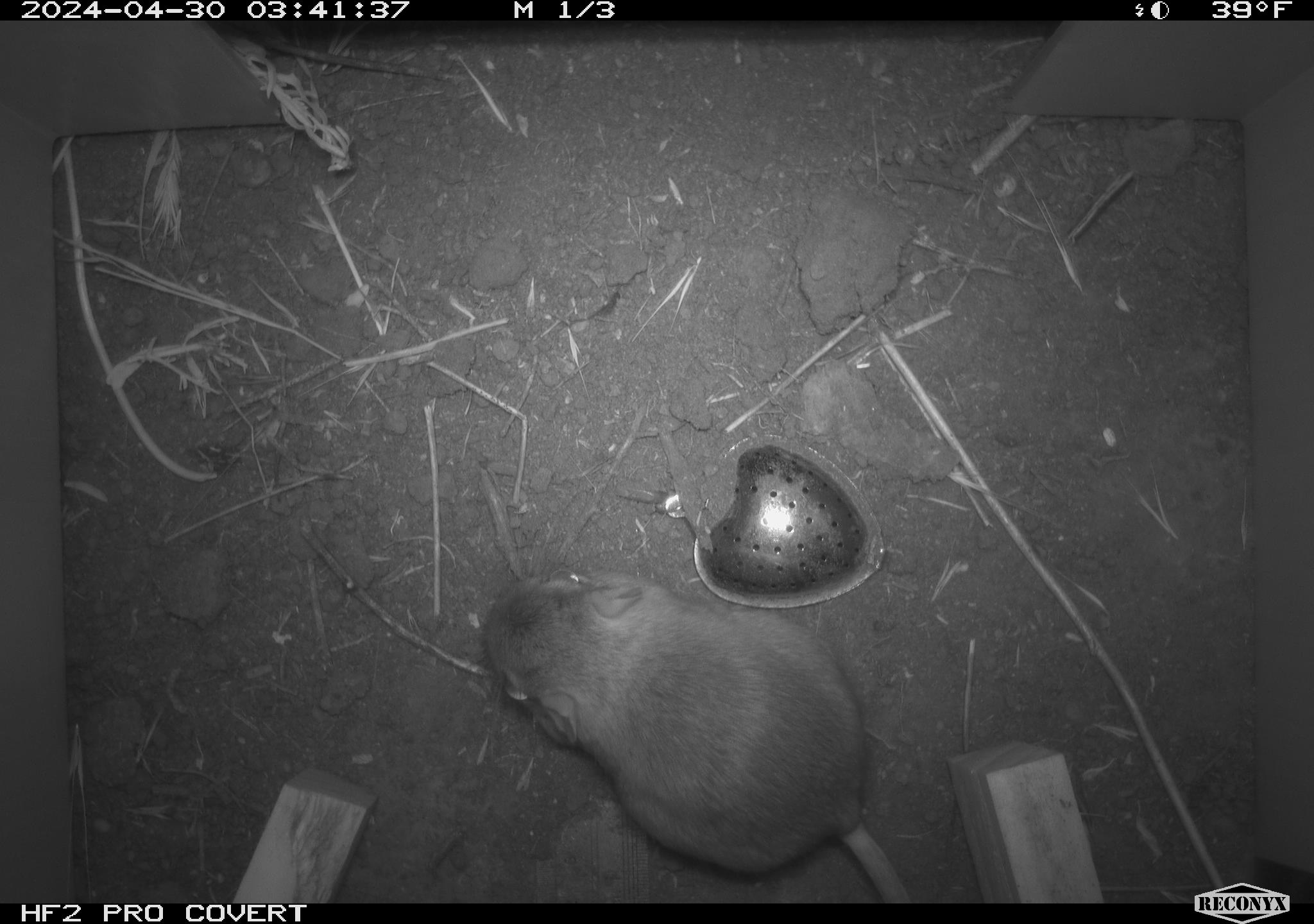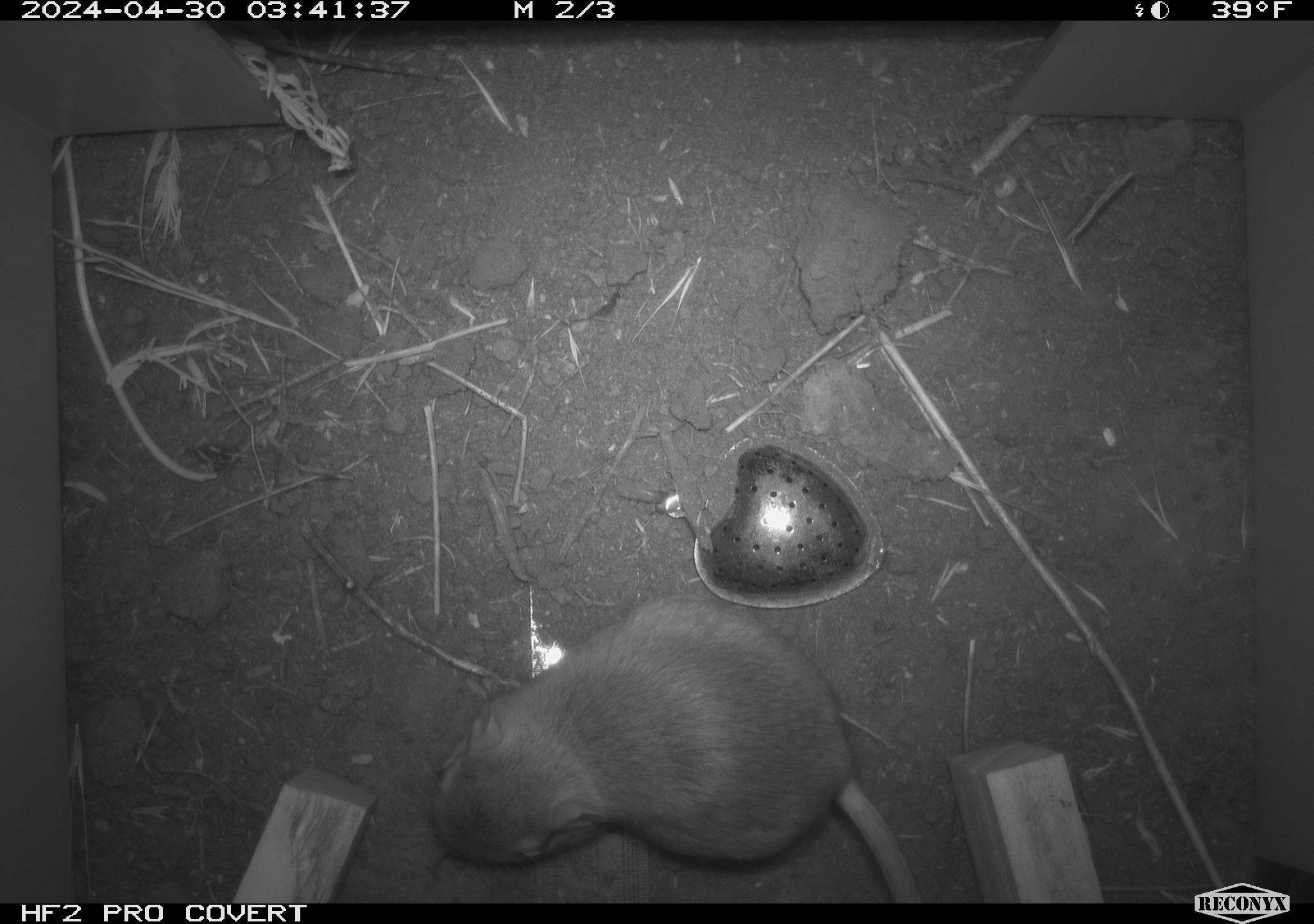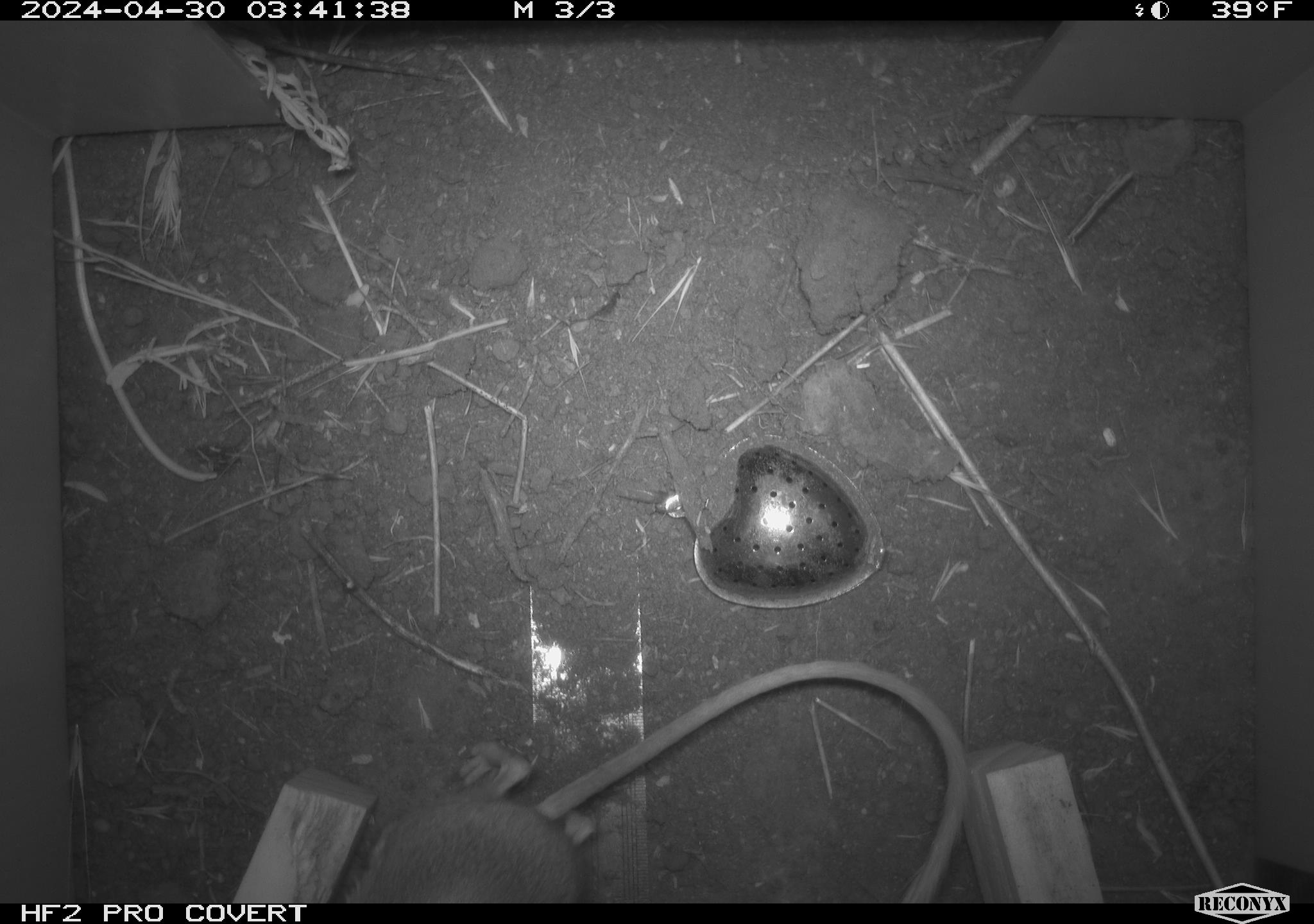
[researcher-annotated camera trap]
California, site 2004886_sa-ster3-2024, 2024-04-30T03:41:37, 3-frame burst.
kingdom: Animalia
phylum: Chordata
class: Mammalia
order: Rodentia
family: Heteromyidae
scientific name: Heteromyidae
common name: kangaroo rats and pocket mice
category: heteromyidae family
Heteromyidae family (kangaroo rats and pocket mice) (Heteromyidae).